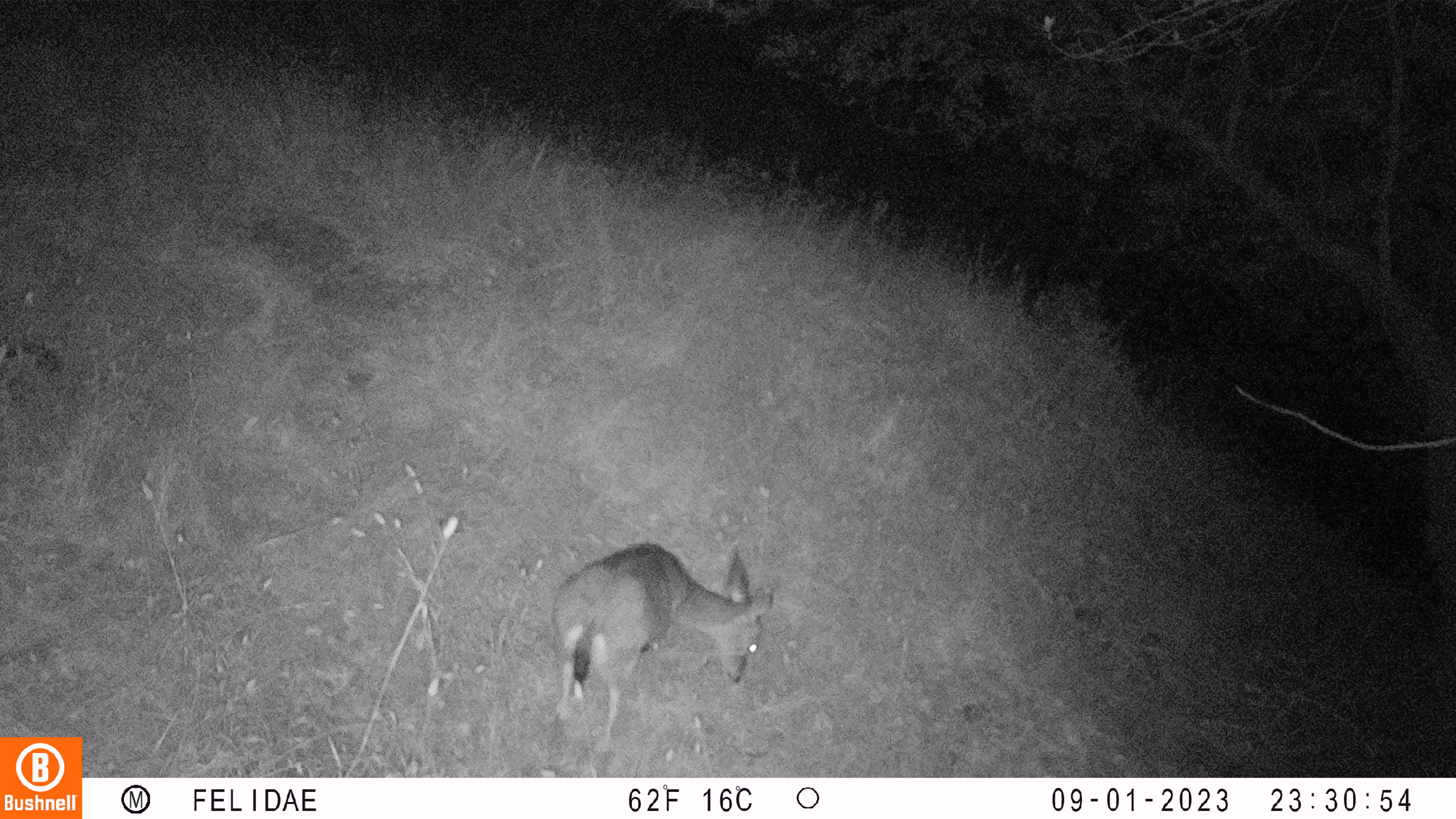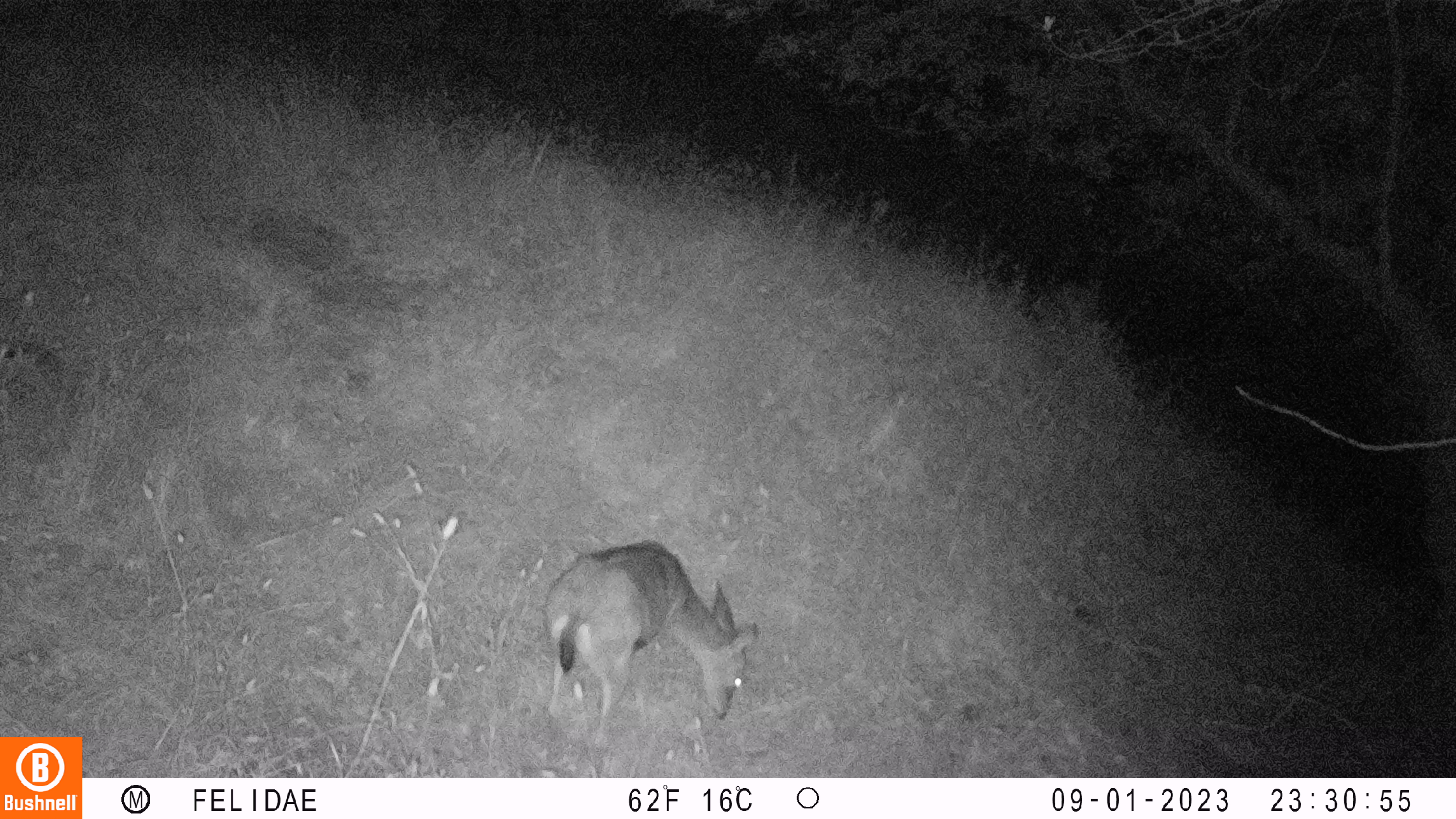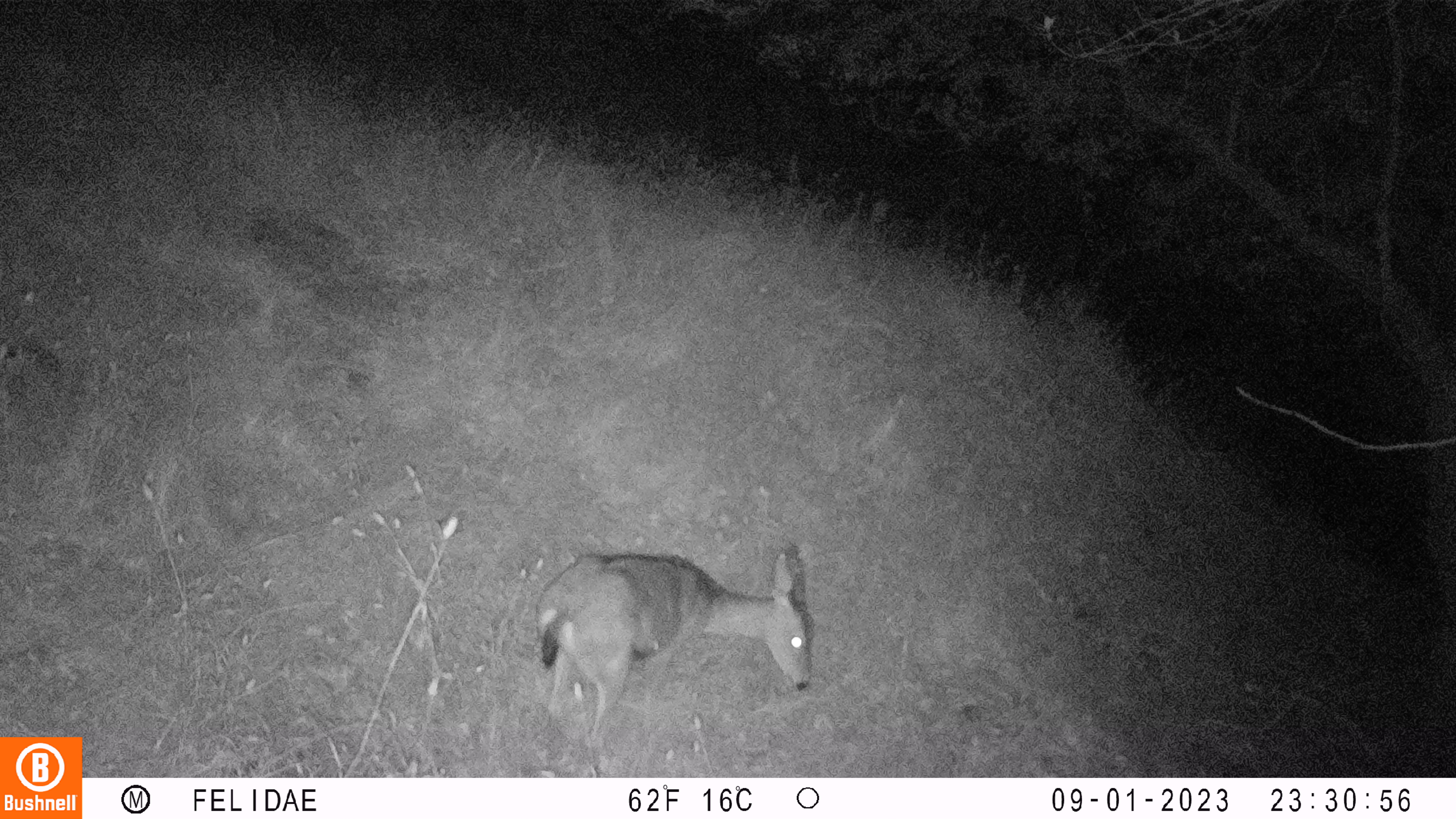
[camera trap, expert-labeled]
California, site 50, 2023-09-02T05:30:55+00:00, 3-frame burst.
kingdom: Animalia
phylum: Chordata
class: Mammalia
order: Artiodactyla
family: Cervidae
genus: Odocoileus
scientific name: Odocoileus hemionus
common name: mule deer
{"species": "mule deer (Odocoileus hemionus)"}